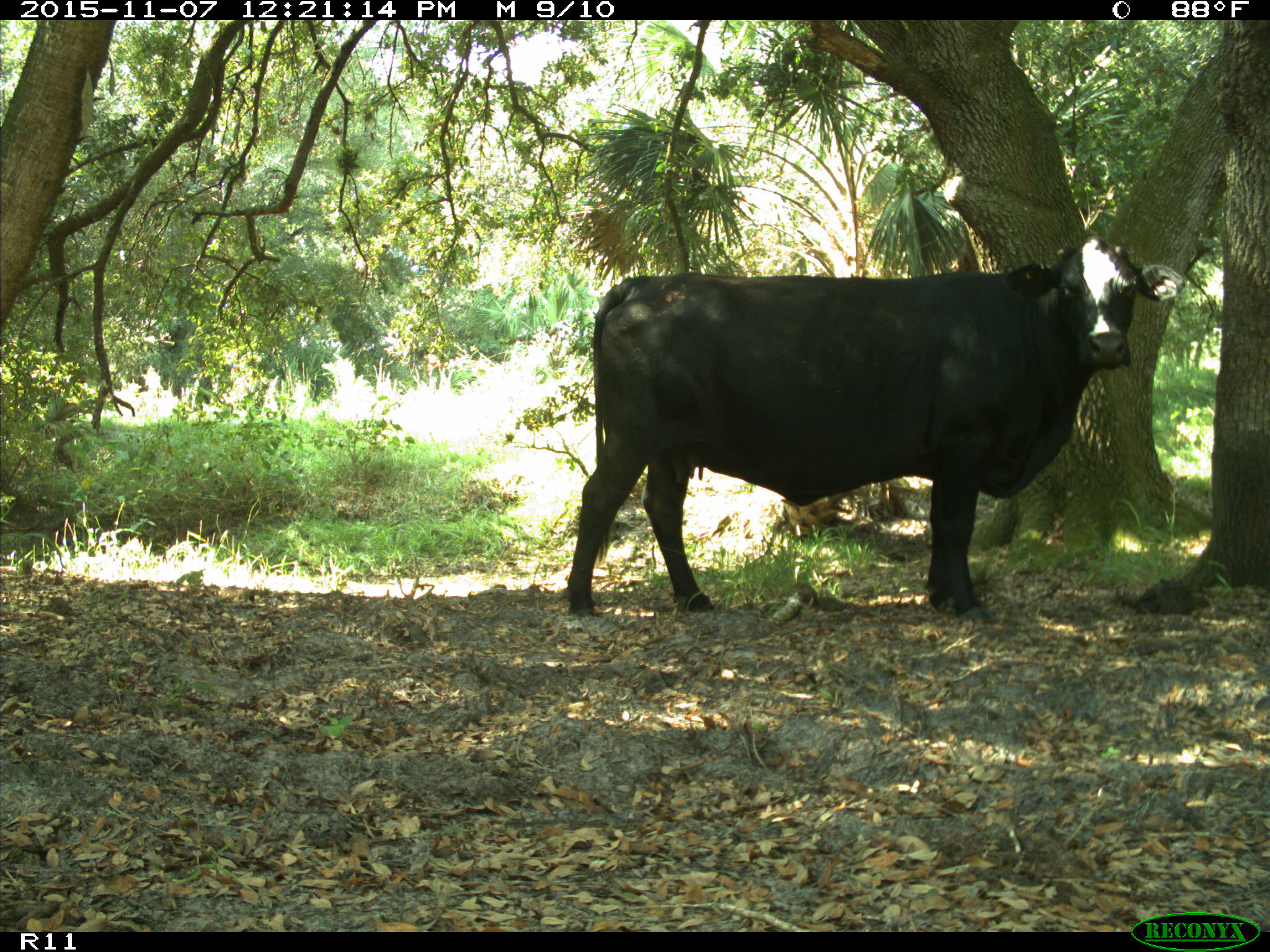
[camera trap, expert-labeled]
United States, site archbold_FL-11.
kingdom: Animalia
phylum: Chordata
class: Mammalia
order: Artiodactyla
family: Bovidae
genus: Bos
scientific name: Bos taurus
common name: domestic cow